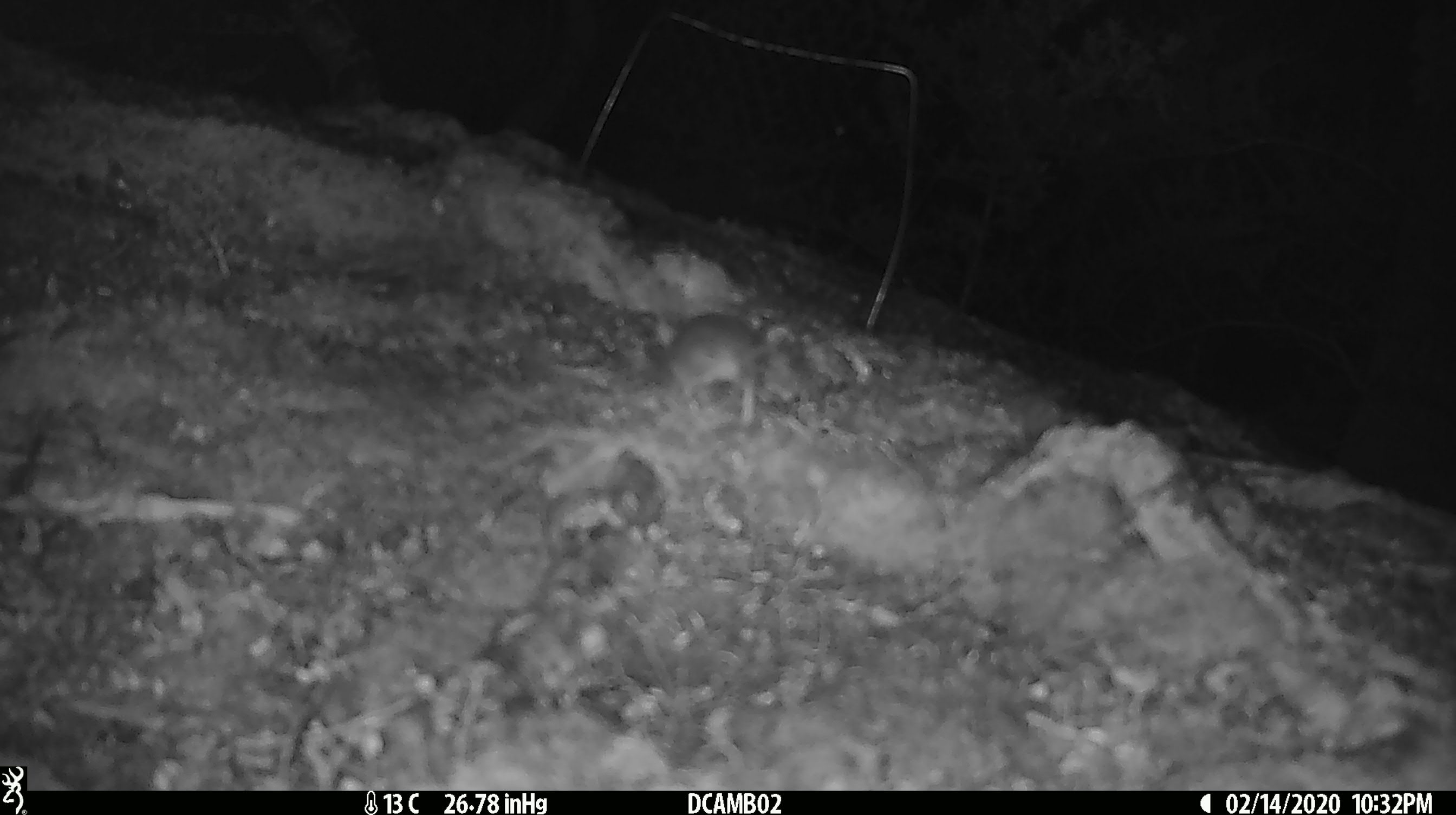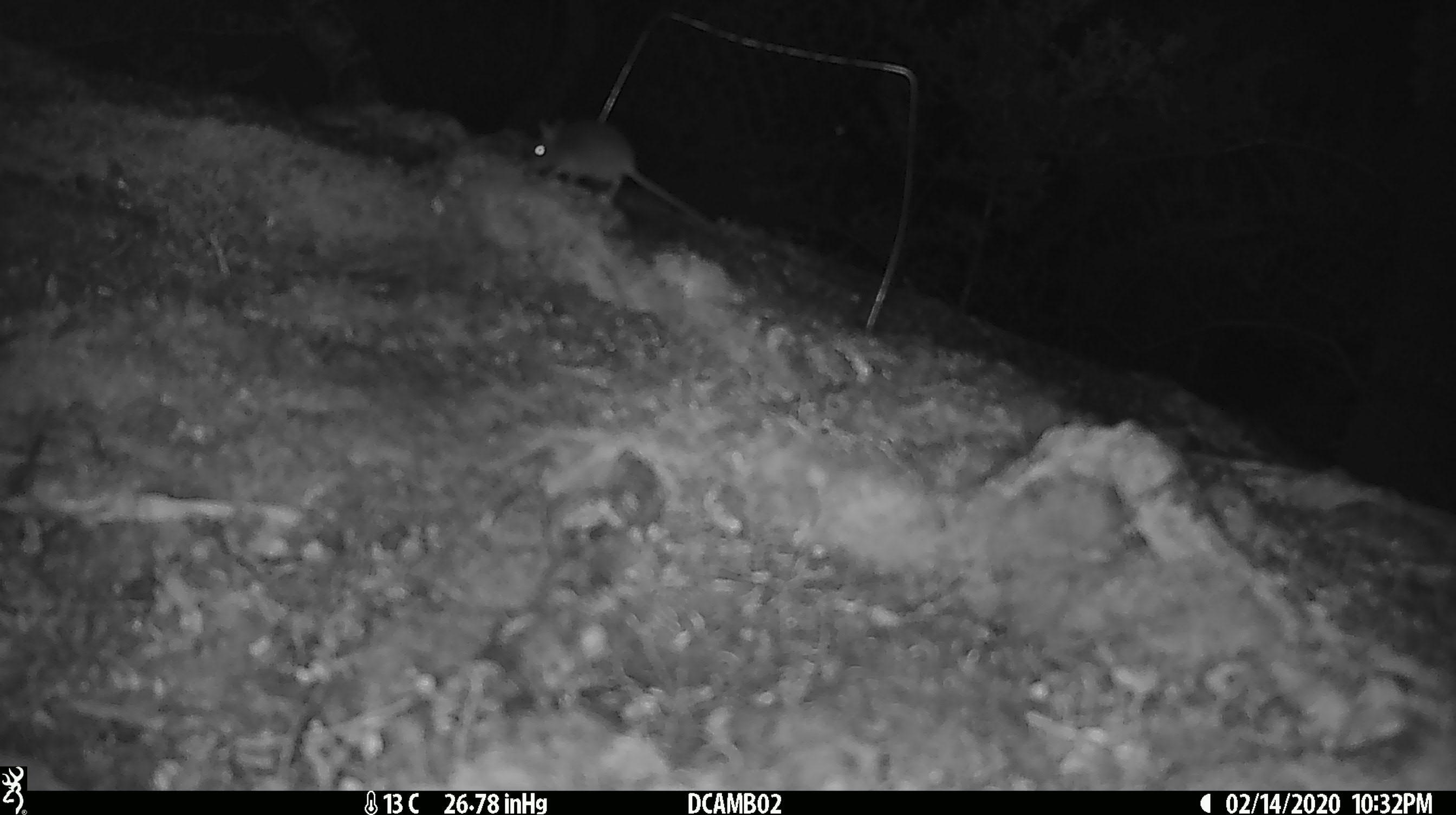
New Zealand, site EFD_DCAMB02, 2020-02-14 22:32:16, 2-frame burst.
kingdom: Animalia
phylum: Chordata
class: Mammalia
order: Rodentia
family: Muridae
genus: Mus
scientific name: Mus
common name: mouse